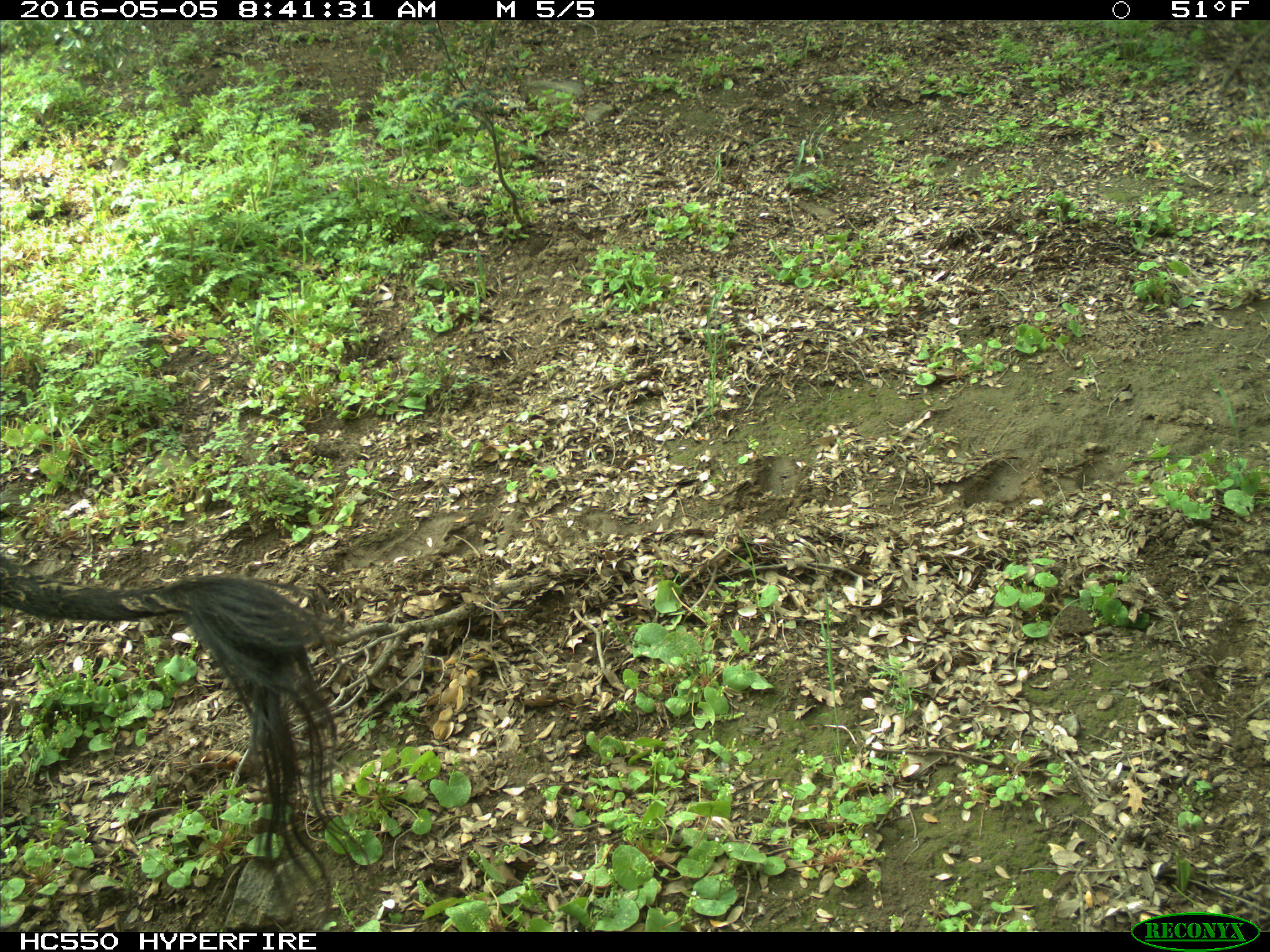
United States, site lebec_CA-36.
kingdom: Animalia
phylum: Chordata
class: Mammalia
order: Artiodactyla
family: Bovidae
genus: Bos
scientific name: Bos taurus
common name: domestic cow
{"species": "Bos taurus (domestic cow)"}